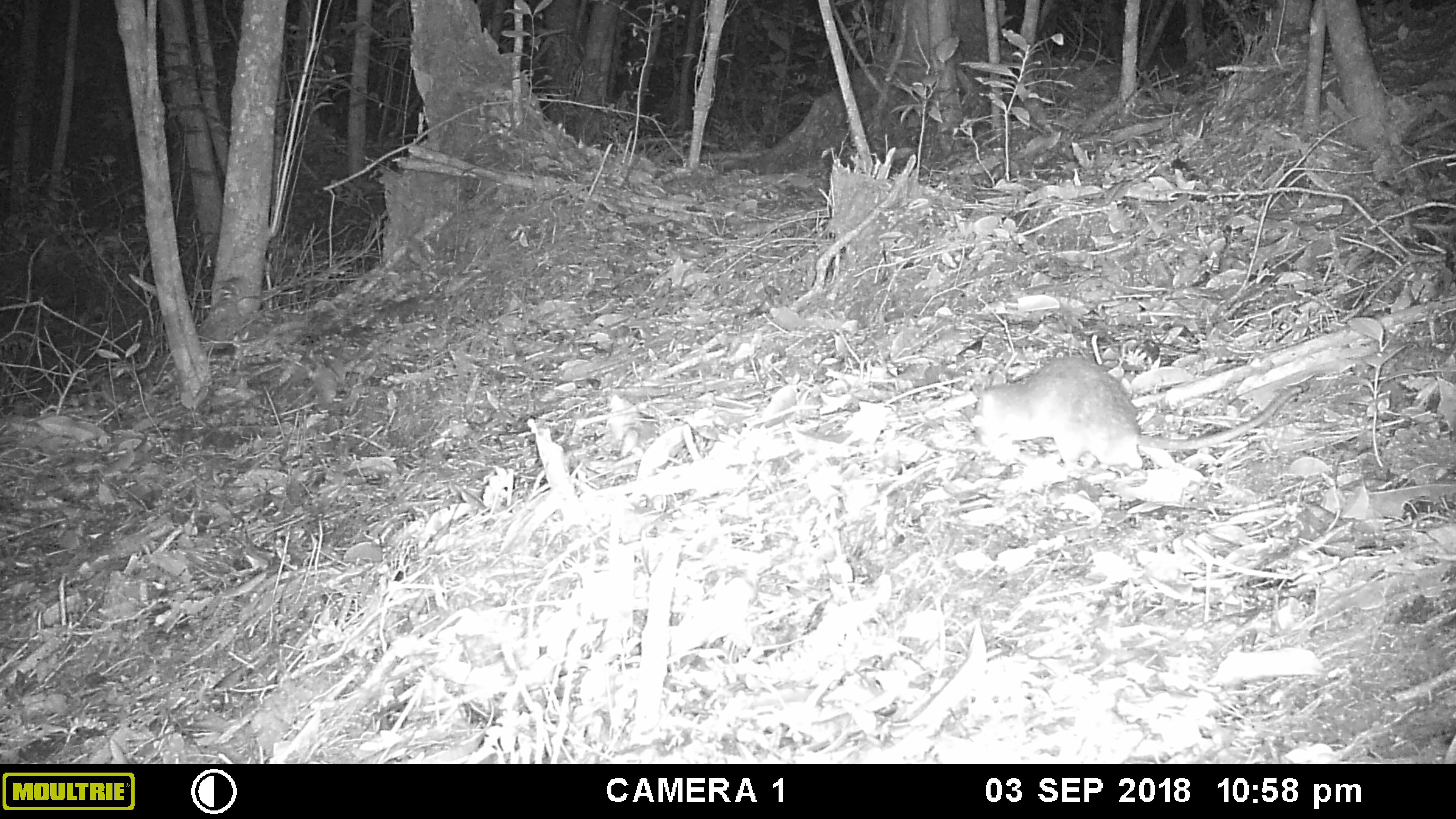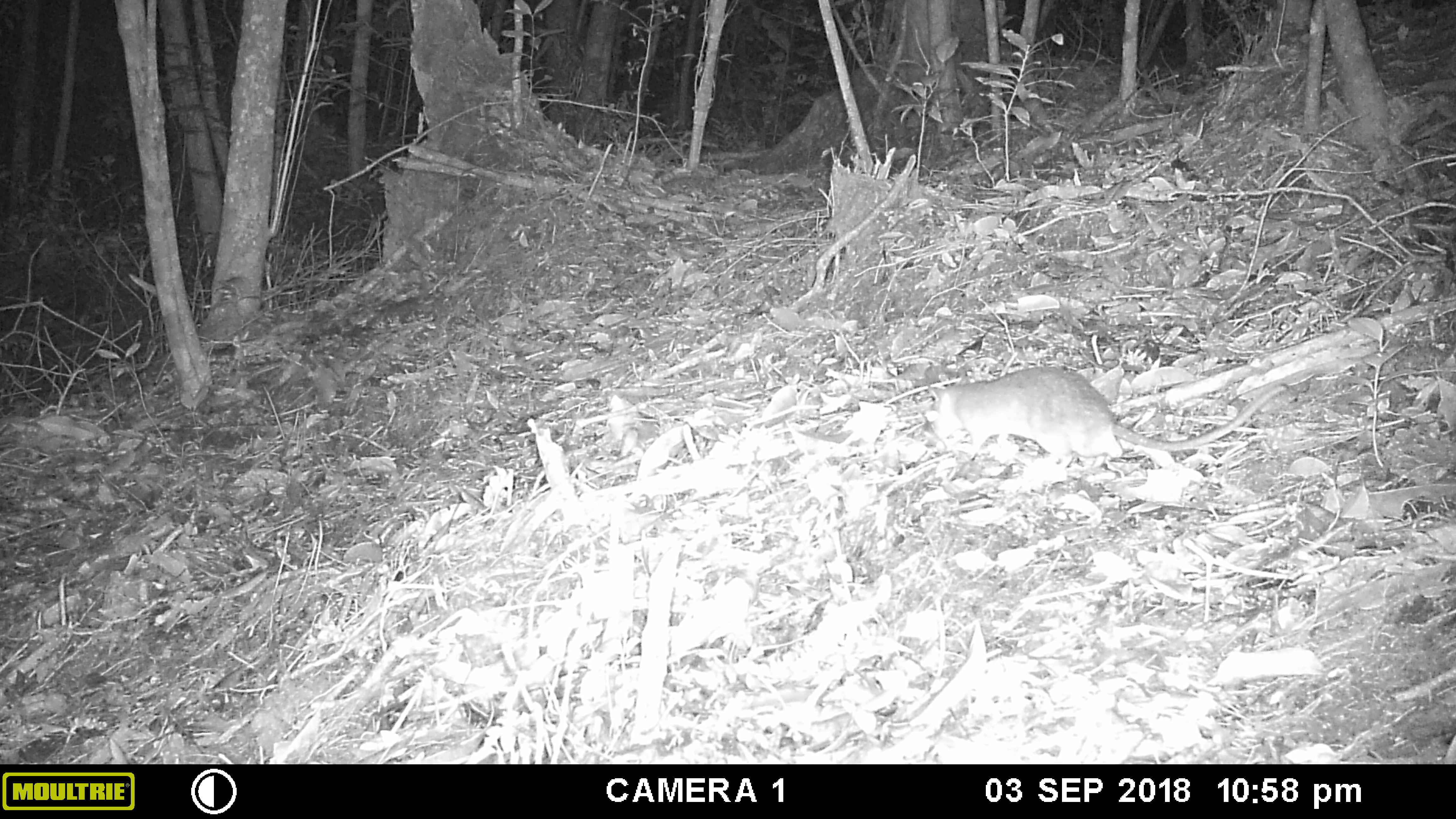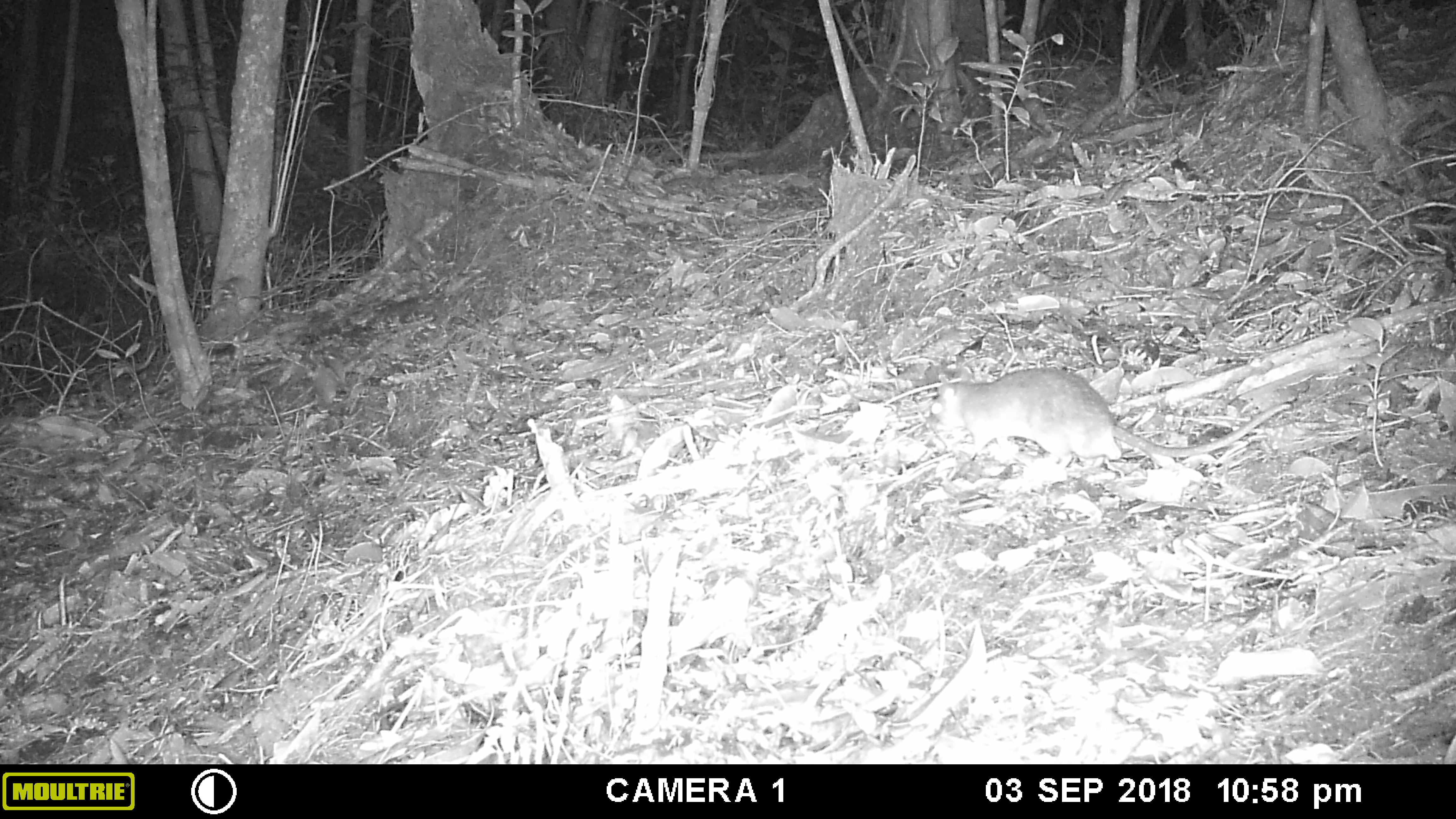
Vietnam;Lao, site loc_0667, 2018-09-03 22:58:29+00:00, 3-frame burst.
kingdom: Animalia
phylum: Chordata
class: Mammalia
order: Rodentia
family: Muridae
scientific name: Muridae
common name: old-world mice and rats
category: unidentified murid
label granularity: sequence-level